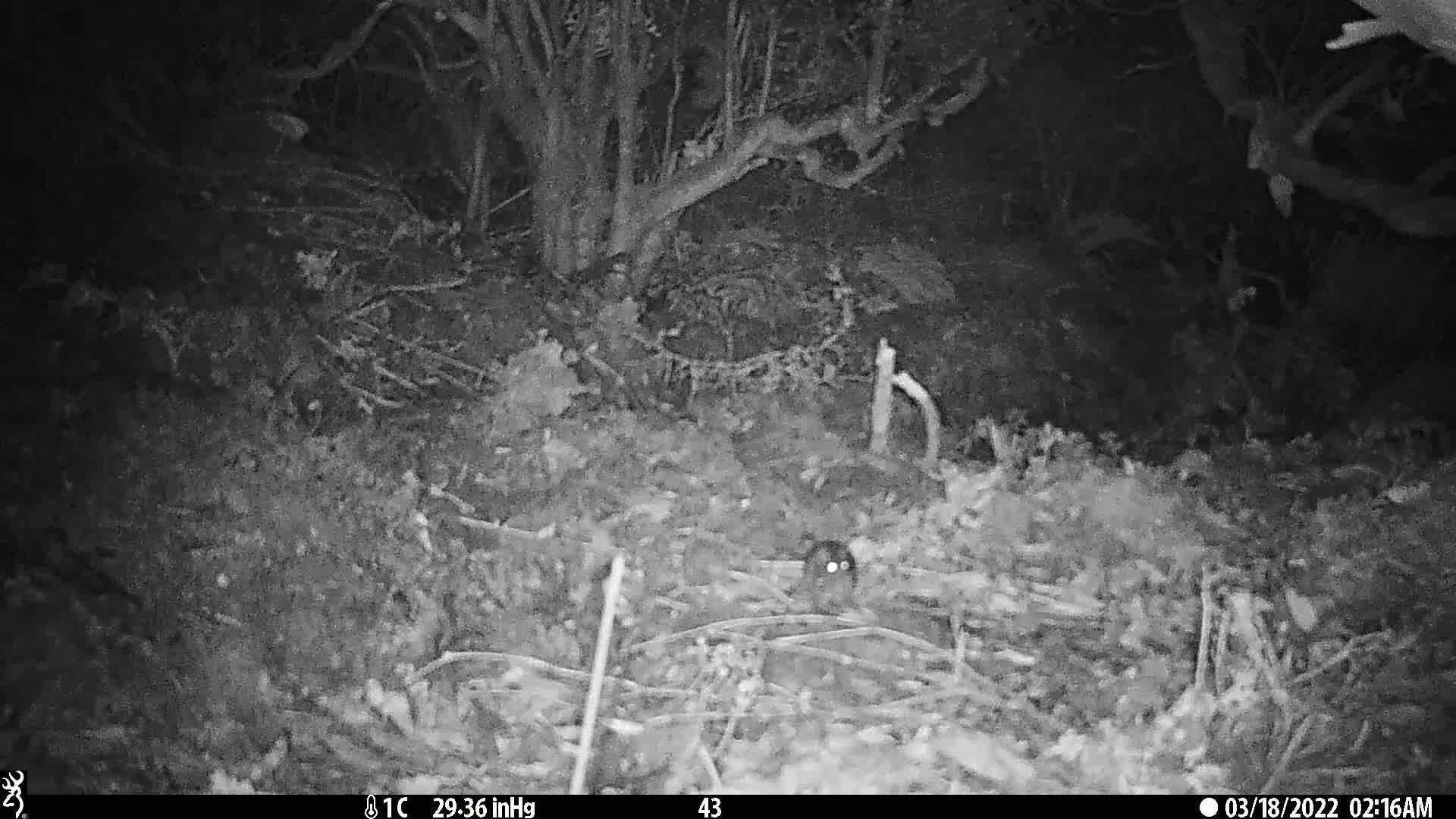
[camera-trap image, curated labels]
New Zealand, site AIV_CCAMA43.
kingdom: Animalia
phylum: Chordata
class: Mammalia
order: Rodentia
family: Muridae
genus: Mus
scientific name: Mus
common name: mouse